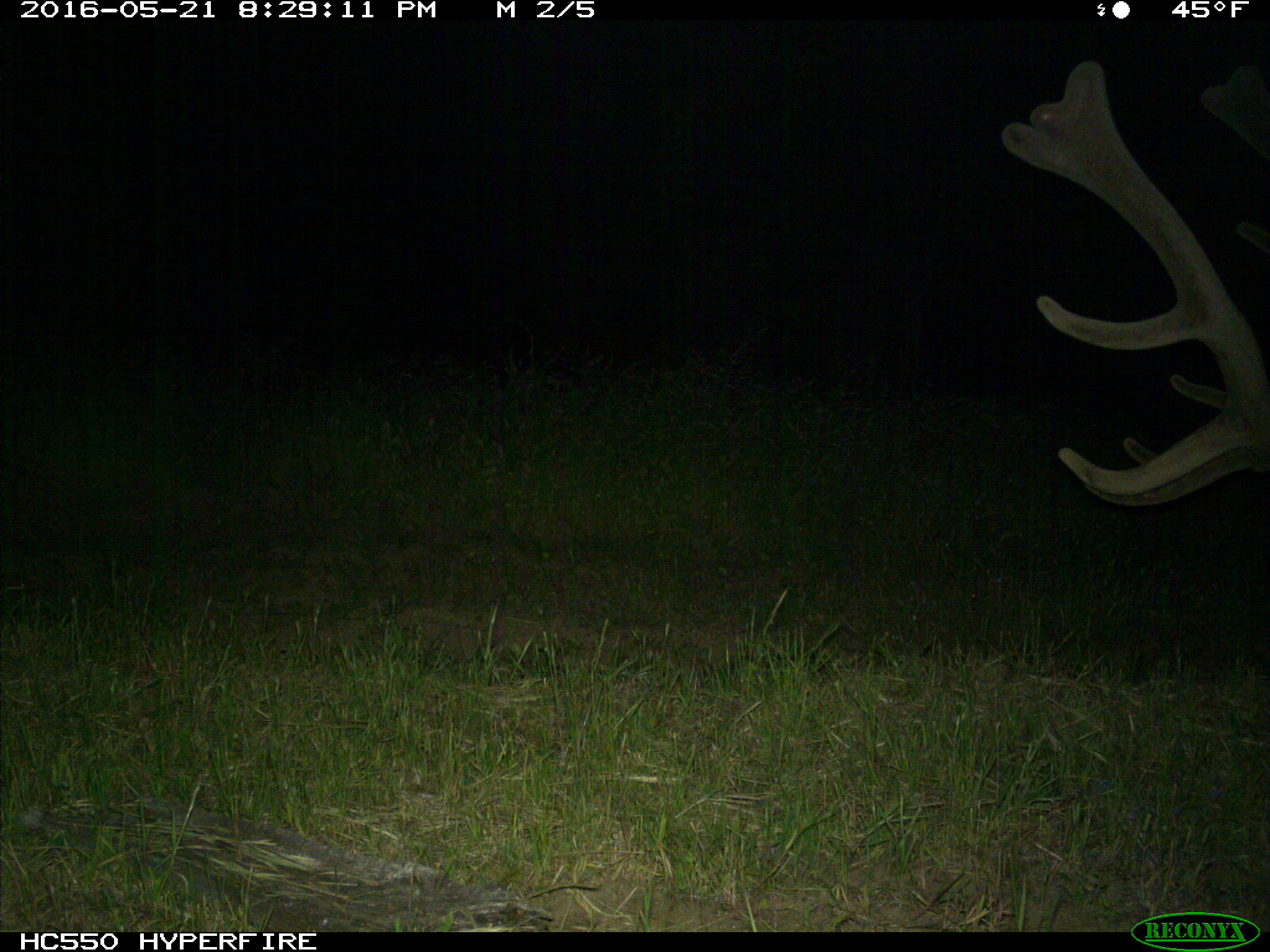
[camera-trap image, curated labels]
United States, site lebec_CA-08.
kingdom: Animalia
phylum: Chordata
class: Mammalia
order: Artiodactyla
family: Cervidae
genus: Cervus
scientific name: Cervus canadensis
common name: elk